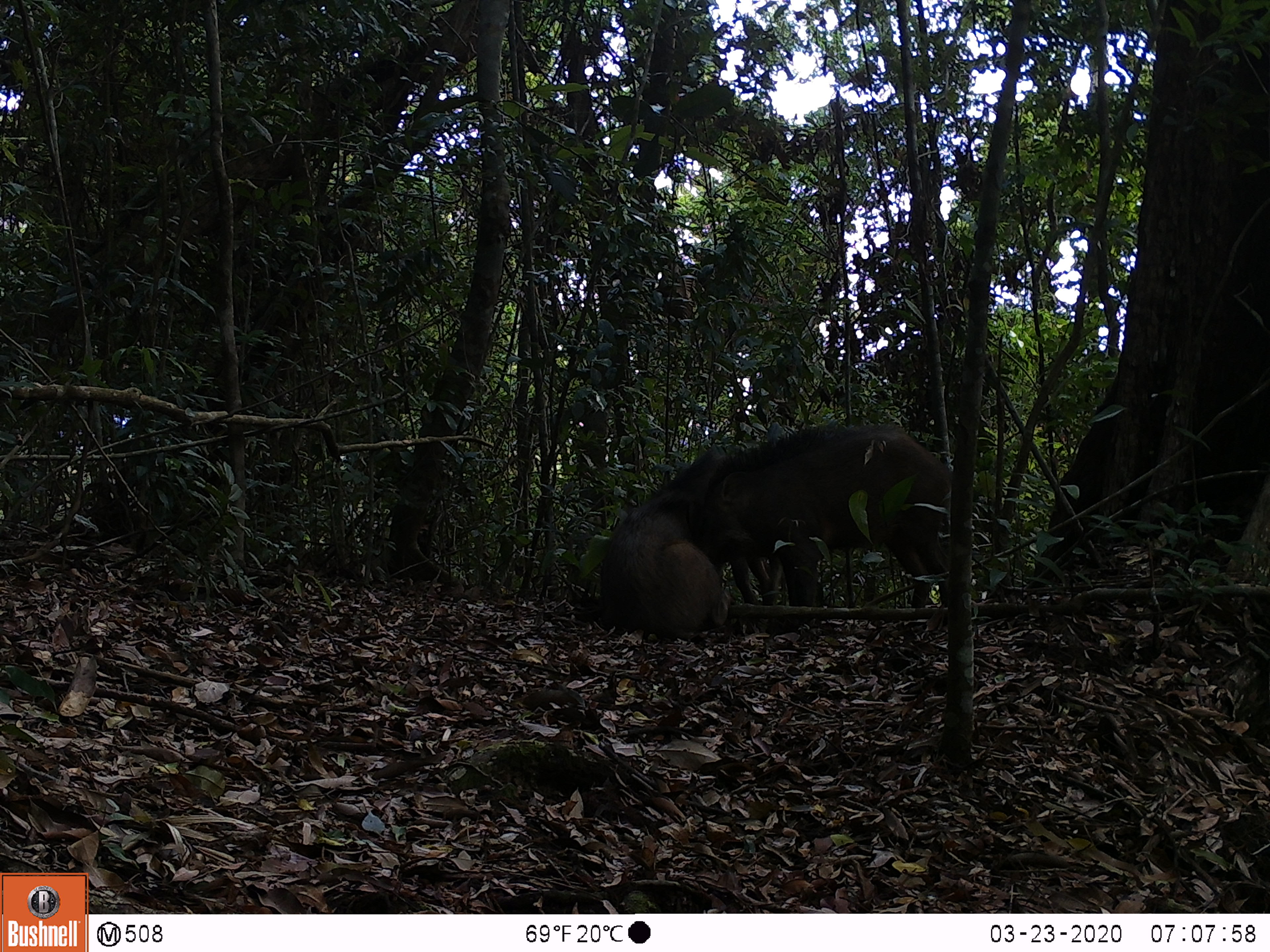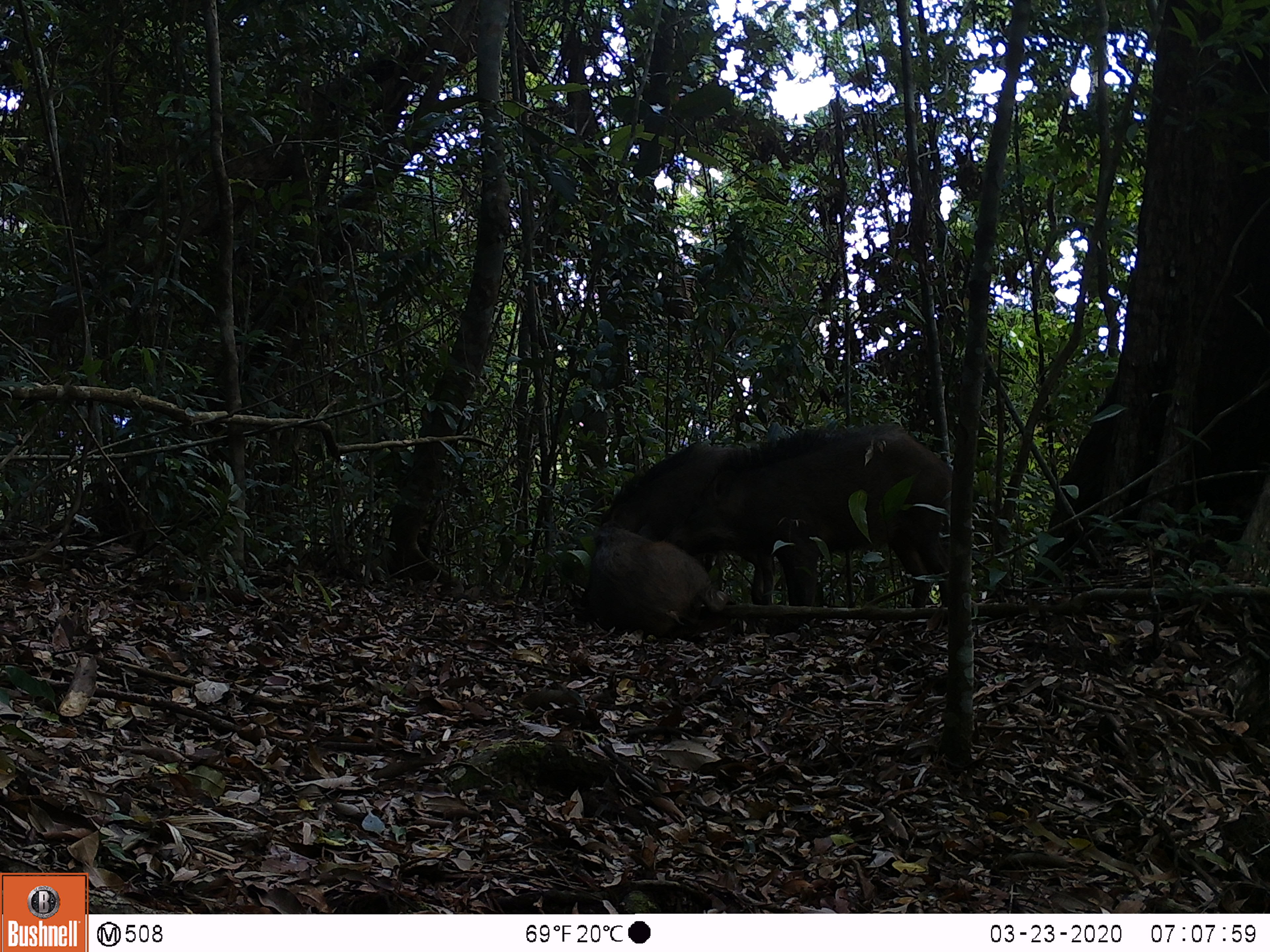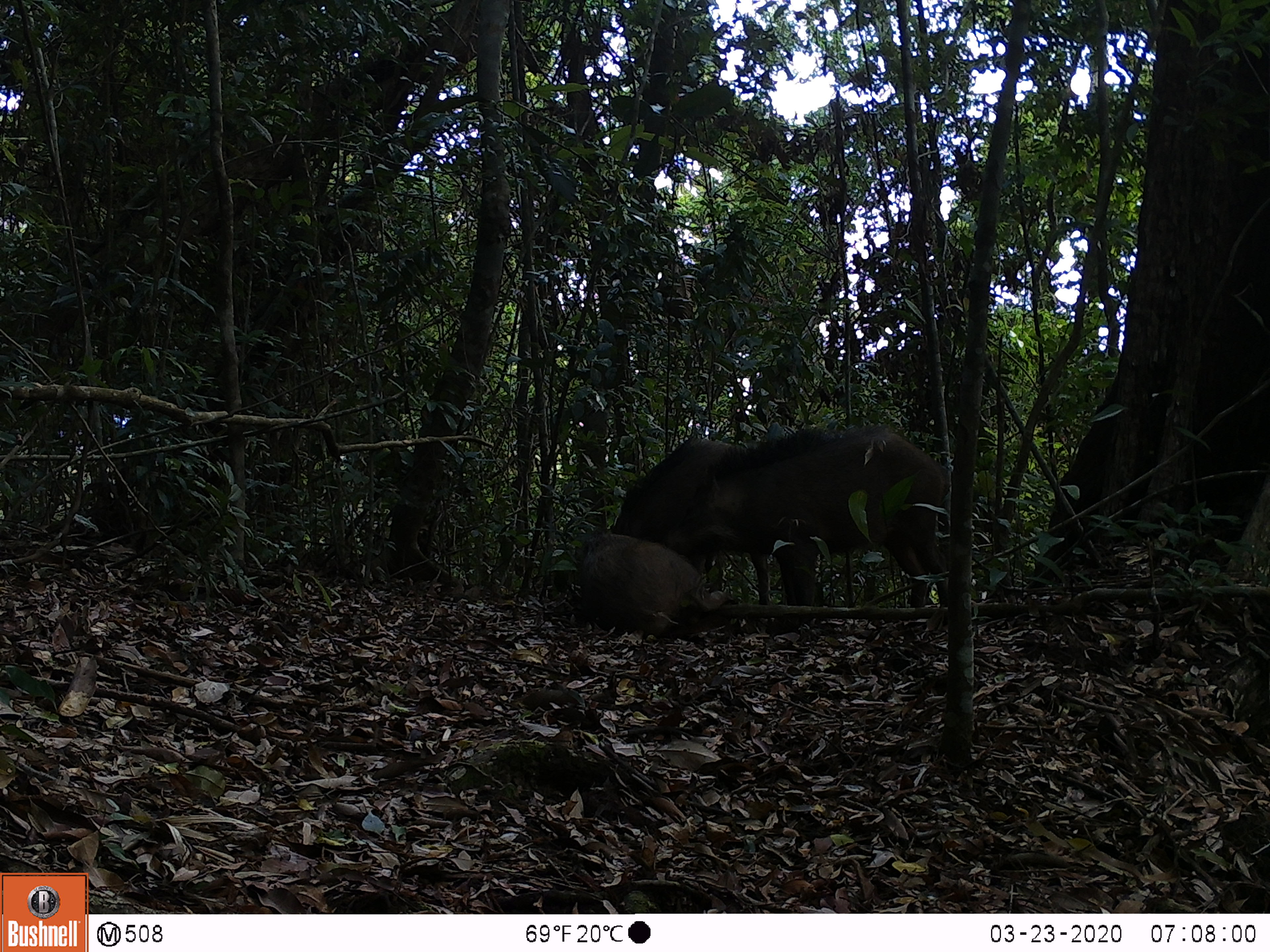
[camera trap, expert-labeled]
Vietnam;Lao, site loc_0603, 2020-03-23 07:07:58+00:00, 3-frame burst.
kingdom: Animalia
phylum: Chordata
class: Mammalia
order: Artiodactyla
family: Suidae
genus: Sus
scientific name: Sus scrofa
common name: eurasian wild pig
Eurasian wild pig (Sus scrofa). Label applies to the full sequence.